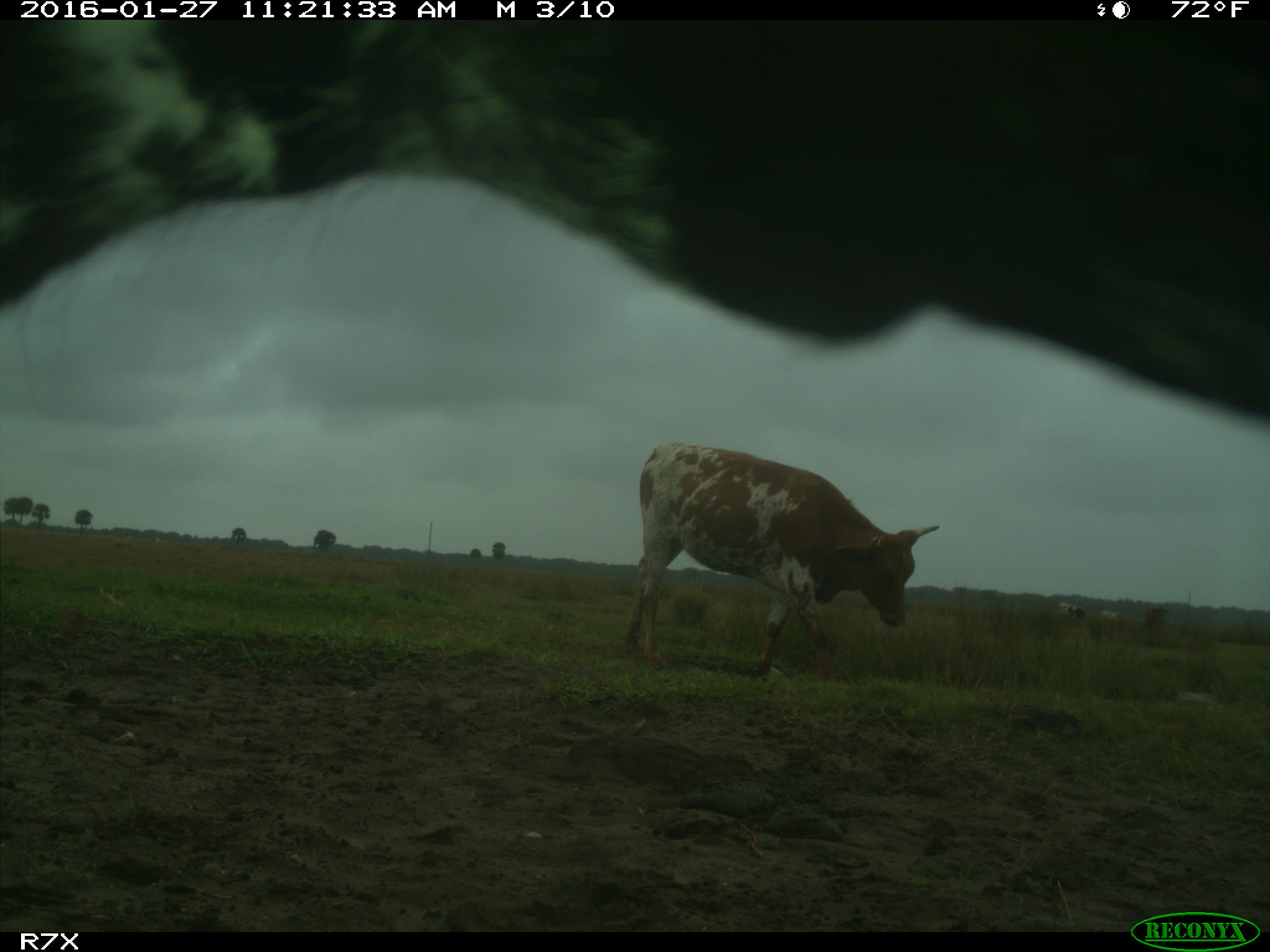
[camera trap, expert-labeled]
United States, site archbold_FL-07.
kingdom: Animalia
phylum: Chordata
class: Mammalia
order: Artiodactyla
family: Bovidae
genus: Bos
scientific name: Bos taurus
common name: domestic cow